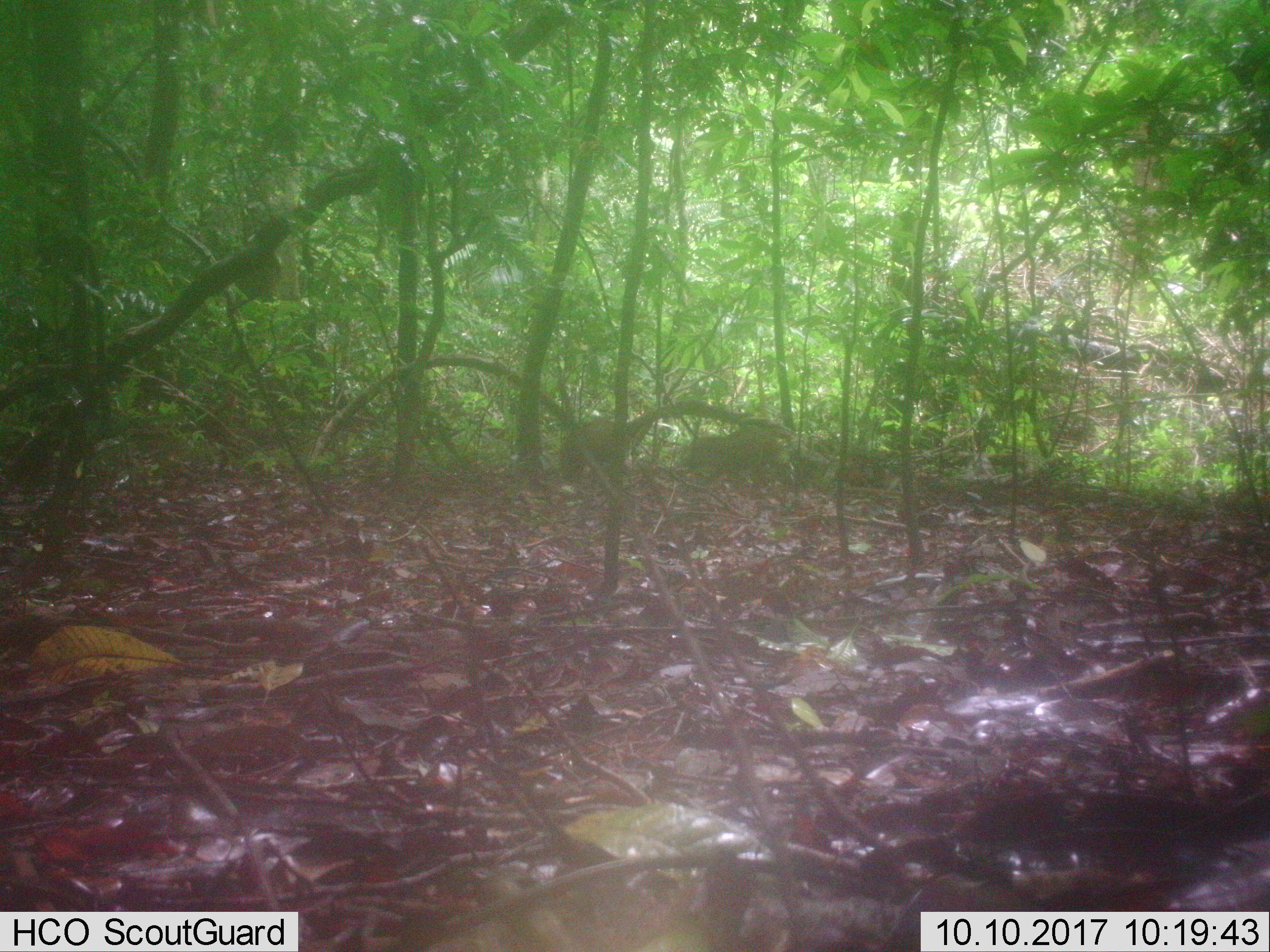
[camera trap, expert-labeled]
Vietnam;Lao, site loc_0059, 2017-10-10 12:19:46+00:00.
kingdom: Animalia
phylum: Chordata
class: Mammalia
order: Artiodactyla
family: Suidae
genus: Sus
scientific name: Sus scrofa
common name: eurasian wild pig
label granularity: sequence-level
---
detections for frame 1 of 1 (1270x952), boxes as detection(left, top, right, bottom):
eurasian wild pig: detection(557, 399, 753, 481)